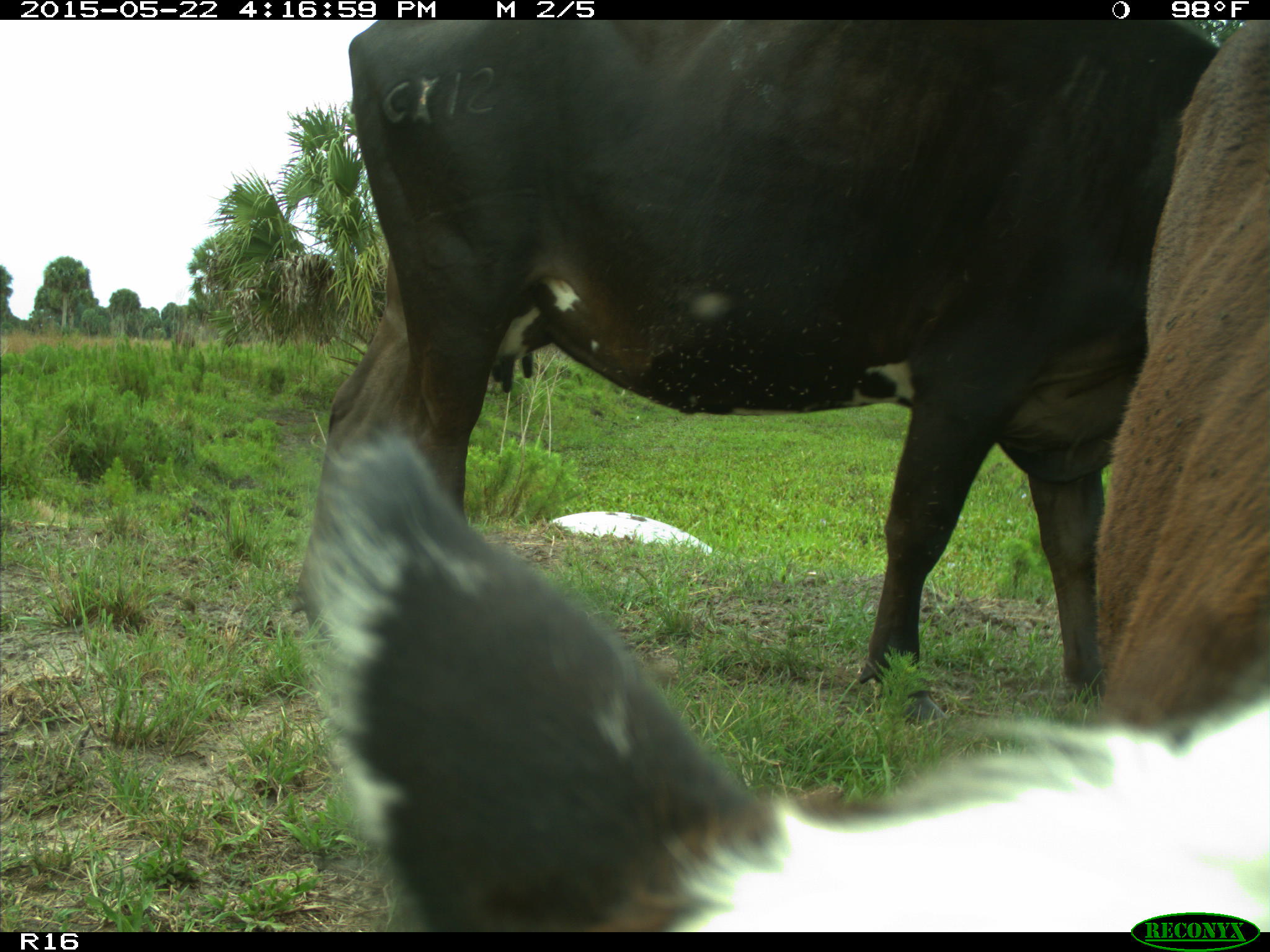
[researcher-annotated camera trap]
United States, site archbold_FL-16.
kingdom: Animalia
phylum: Chordata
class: Mammalia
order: Artiodactyla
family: Bovidae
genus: Bos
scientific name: Bos taurus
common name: domestic cow